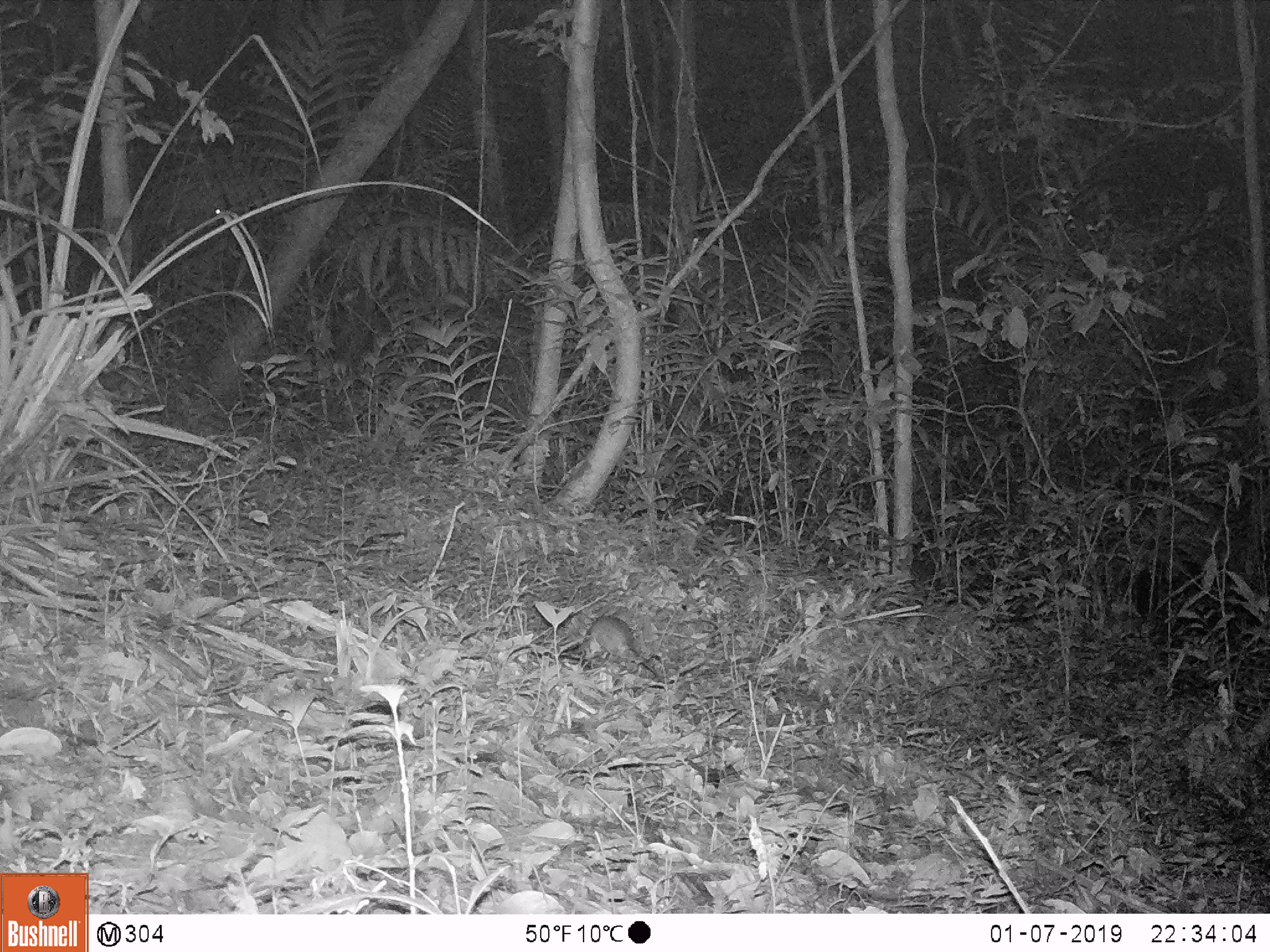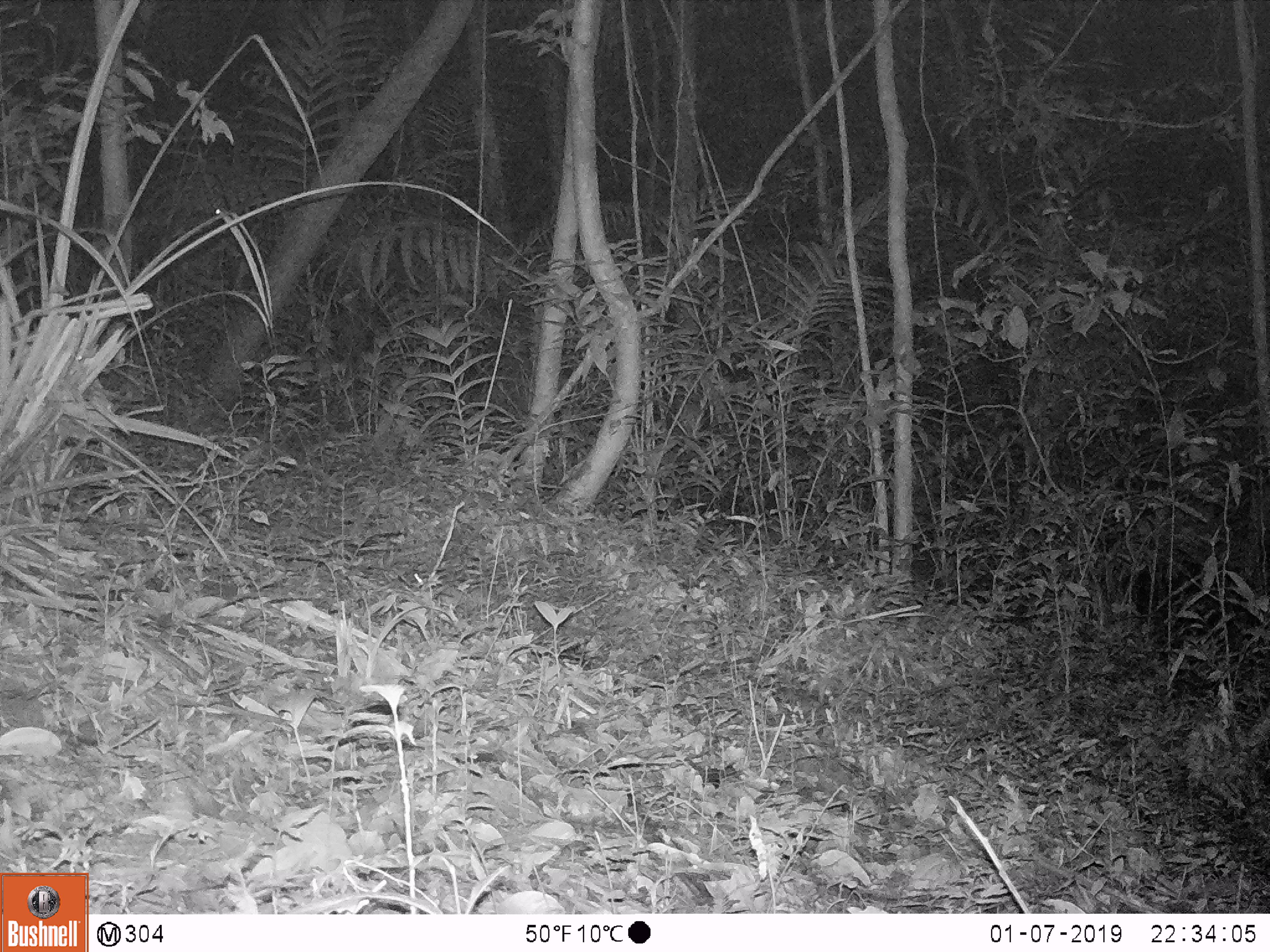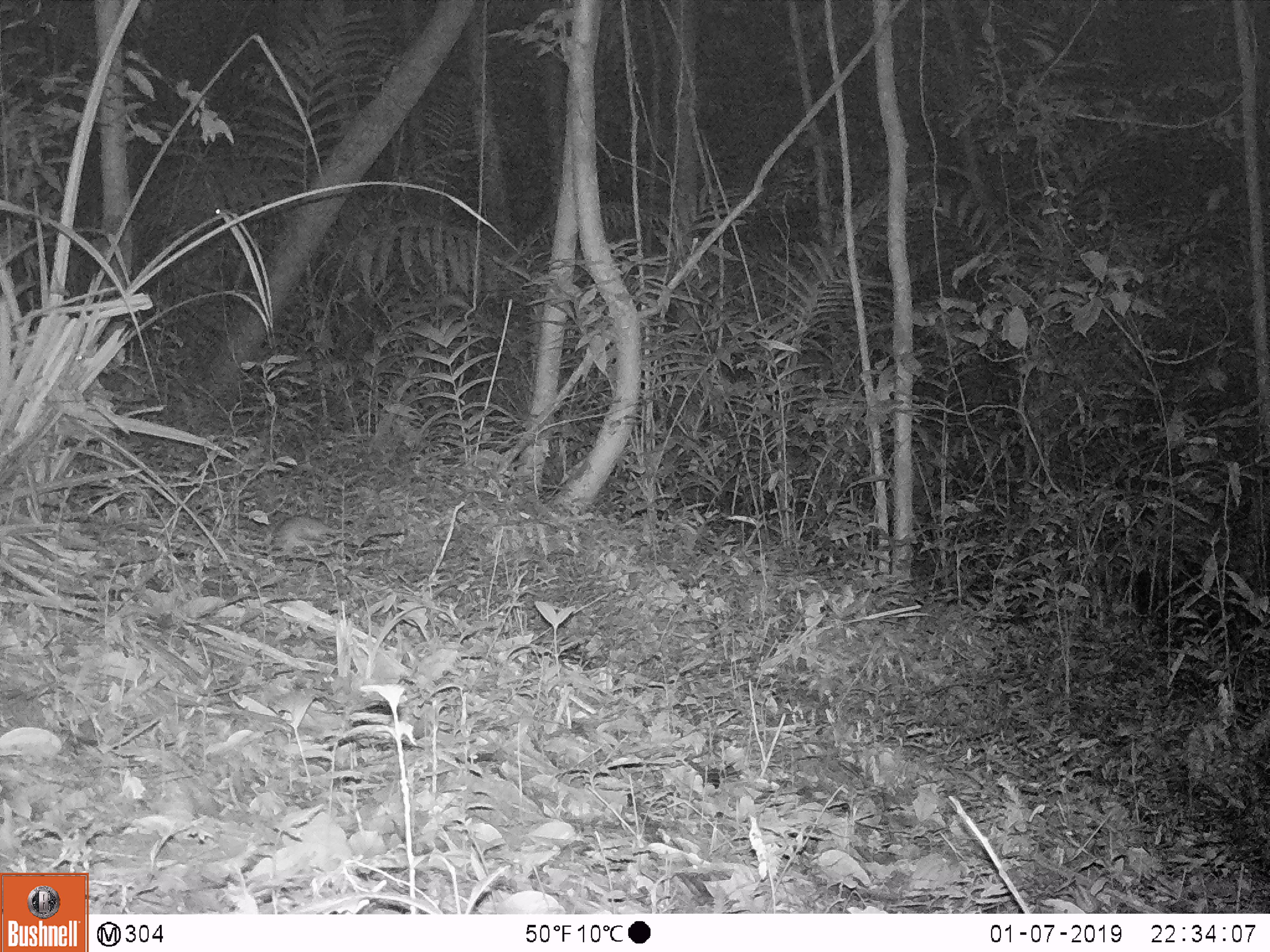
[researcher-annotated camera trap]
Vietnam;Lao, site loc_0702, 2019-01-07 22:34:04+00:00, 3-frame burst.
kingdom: Animalia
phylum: Chordata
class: Mammalia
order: Rodentia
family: Muridae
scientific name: Muridae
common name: old-world mice and rats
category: unidentified murid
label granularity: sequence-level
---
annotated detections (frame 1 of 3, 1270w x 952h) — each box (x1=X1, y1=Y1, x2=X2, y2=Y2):
unidentified murid: (x1=575, y1=615, x2=664, y2=682)